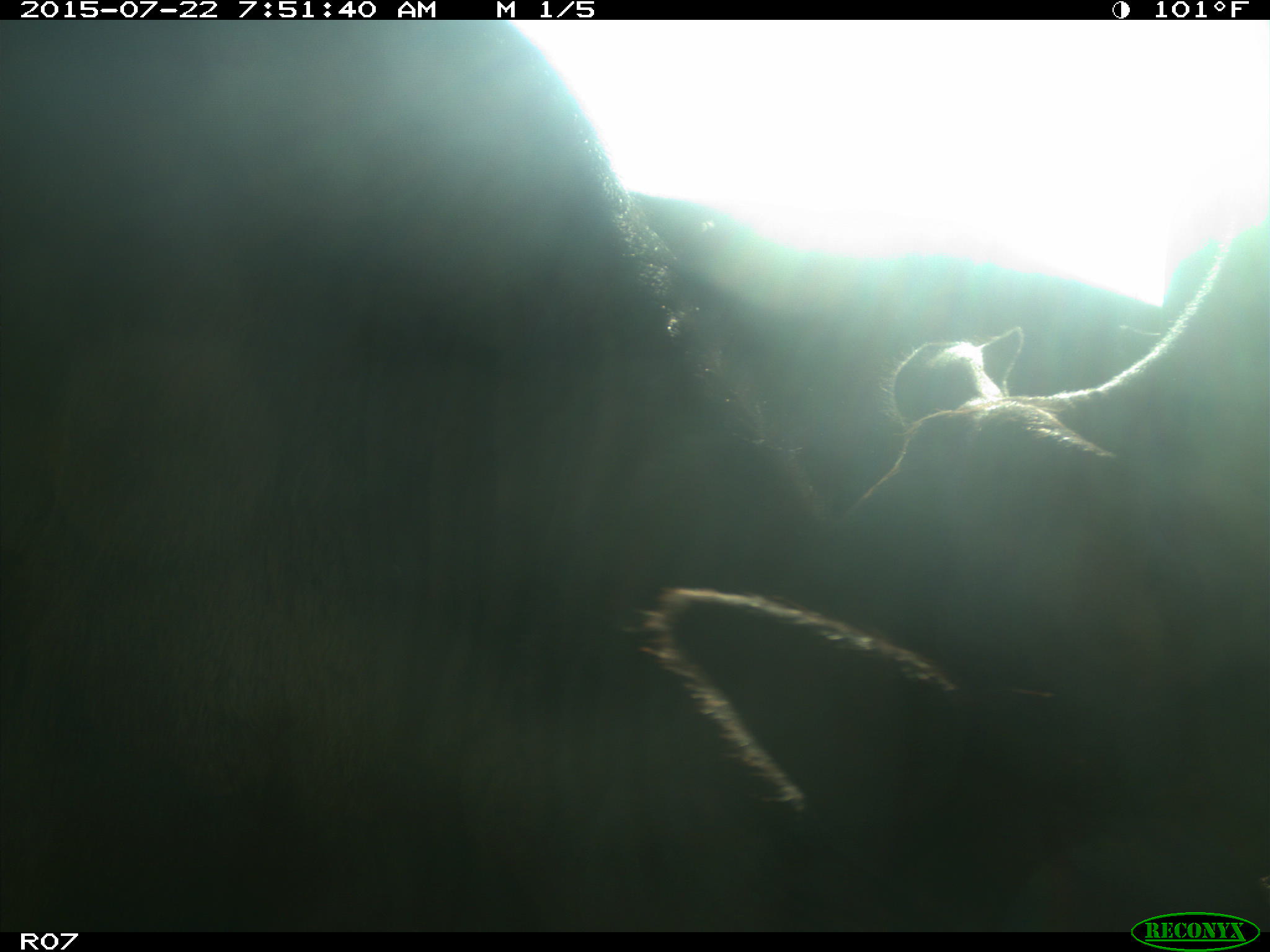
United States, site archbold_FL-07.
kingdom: Animalia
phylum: Chordata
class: Mammalia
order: Artiodactyla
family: Cervidae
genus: Odocoileus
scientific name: Odocoileus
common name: deer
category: unidentified deer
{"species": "unidentified deer (deer) (Odocoileus)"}